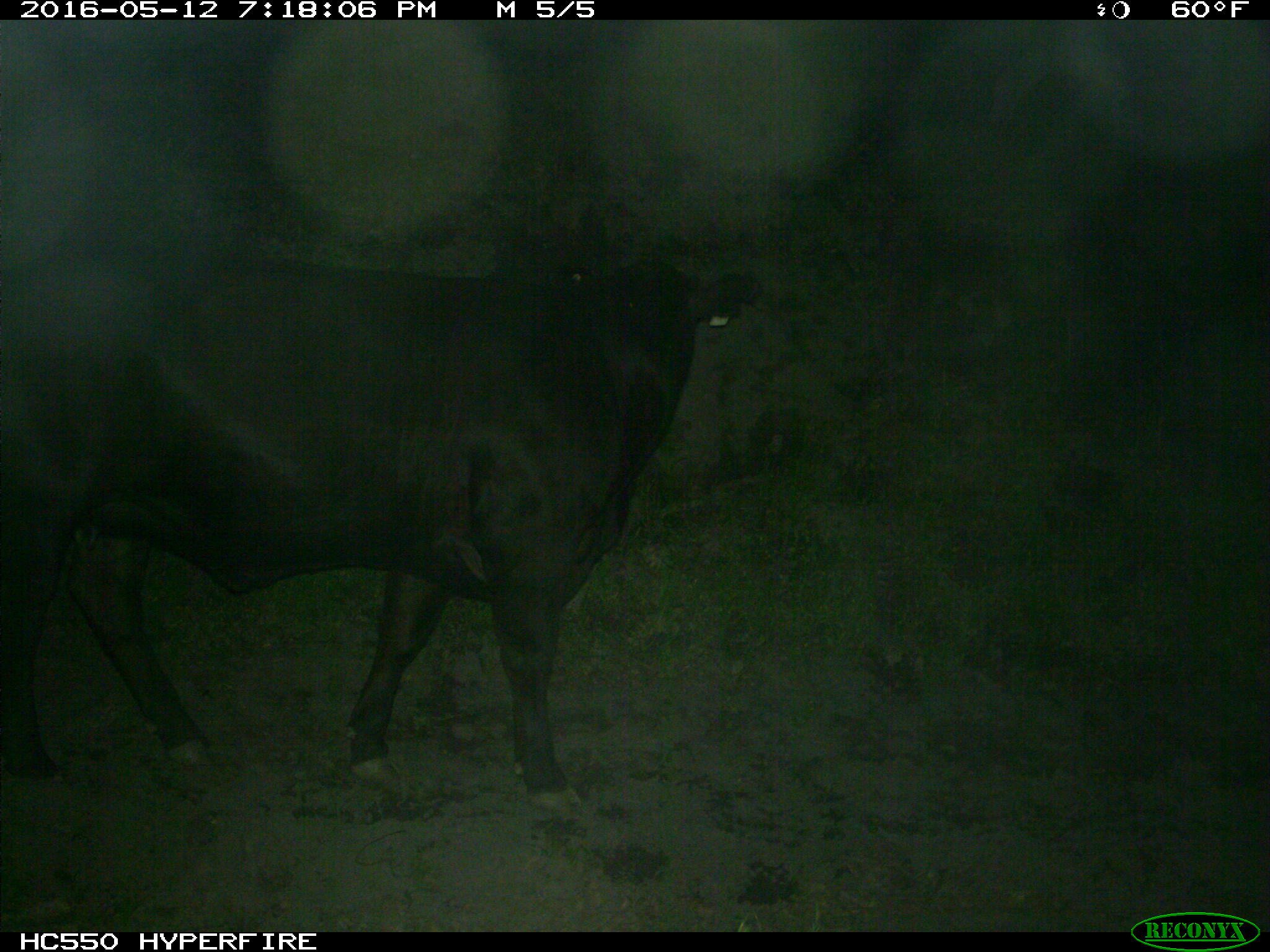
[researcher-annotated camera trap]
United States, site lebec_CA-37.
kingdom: Animalia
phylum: Chordata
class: Mammalia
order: Artiodactyla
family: Bovidae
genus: Bos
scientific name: Bos taurus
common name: domestic cow